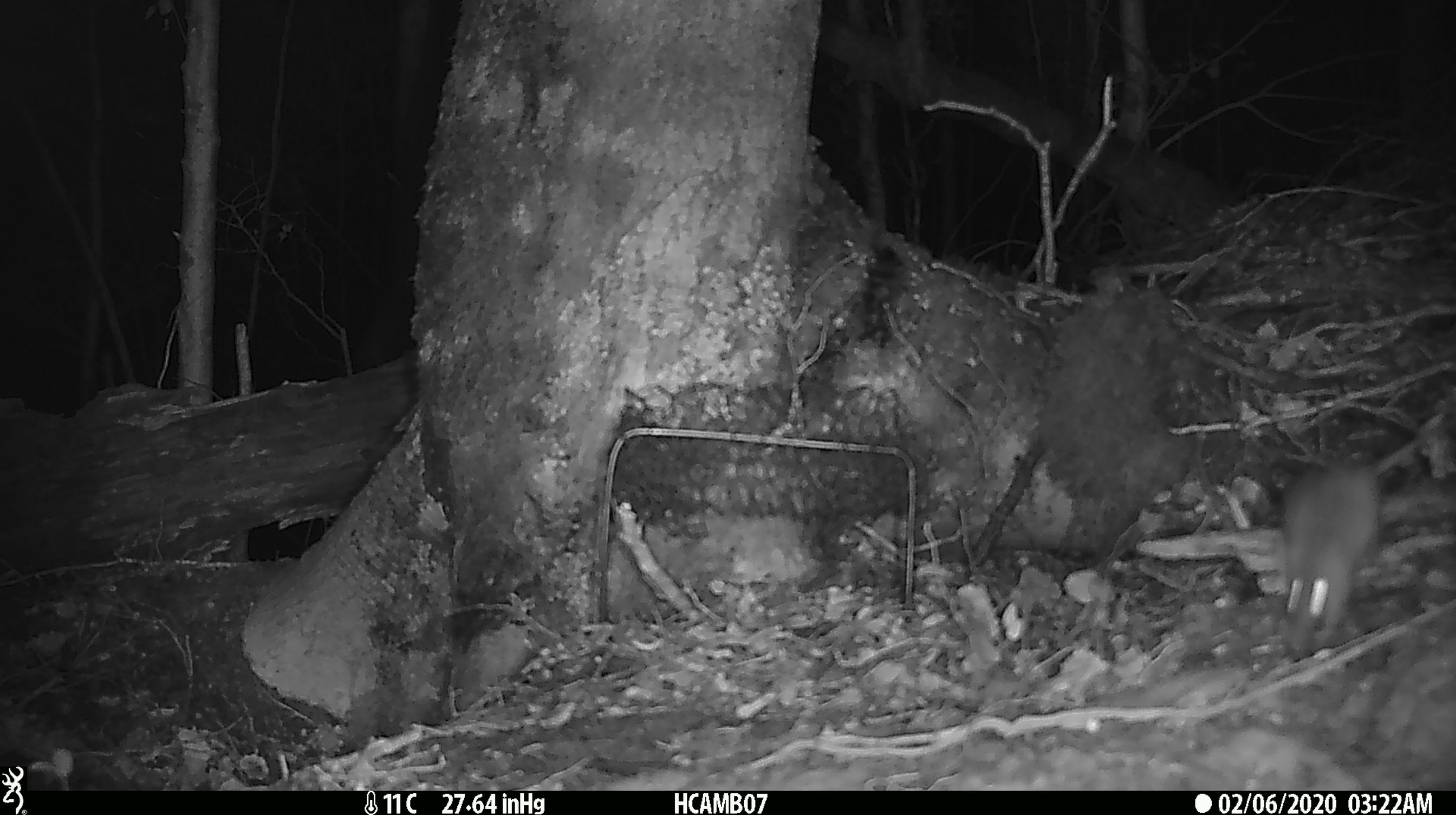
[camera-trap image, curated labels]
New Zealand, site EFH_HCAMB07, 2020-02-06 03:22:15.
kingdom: Animalia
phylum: Chordata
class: Mammalia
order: Rodentia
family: Muridae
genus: Mus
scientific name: Mus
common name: mouse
Mouse (Mus).